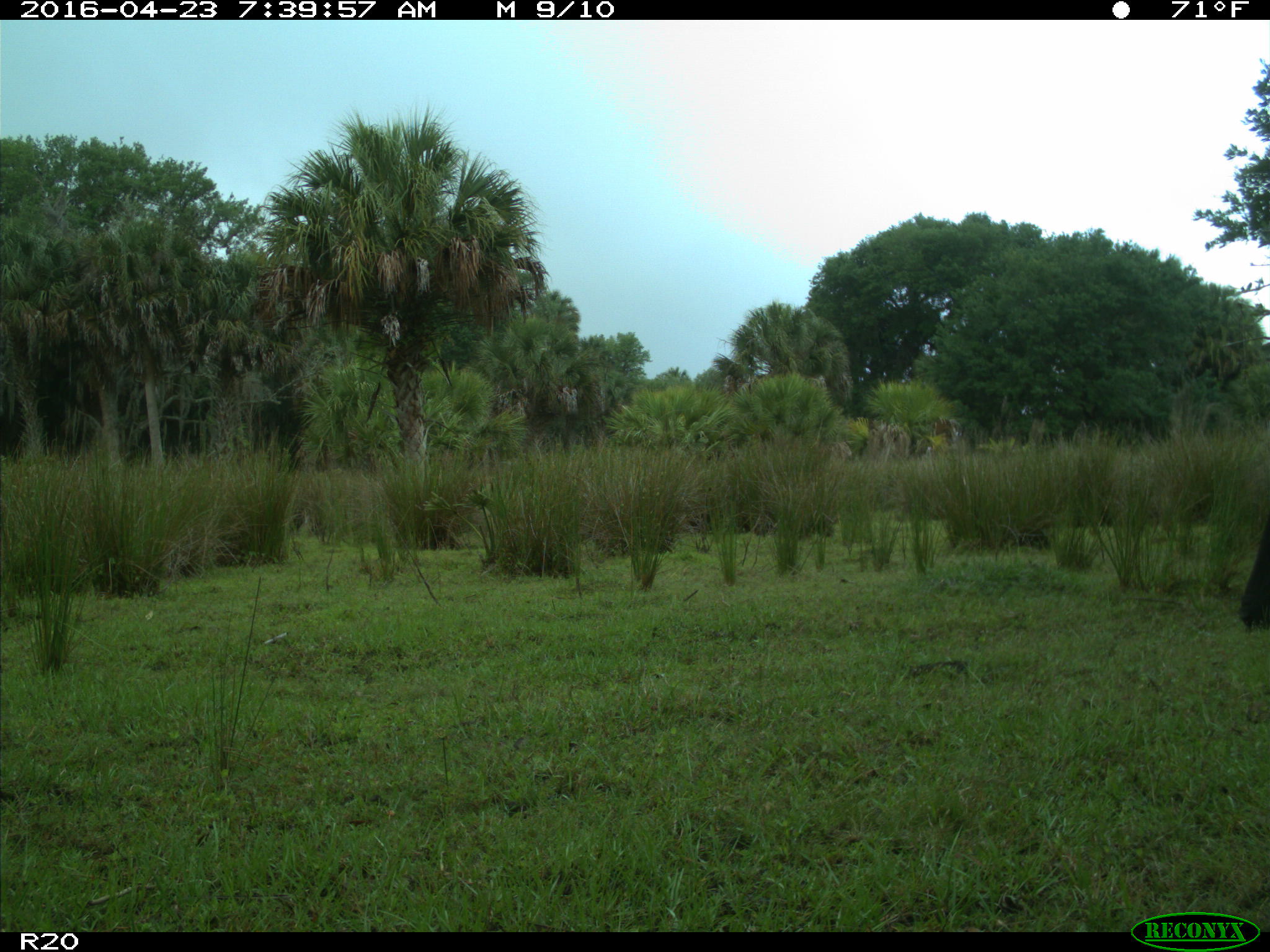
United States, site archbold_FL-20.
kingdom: Animalia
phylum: Chordata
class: Mammalia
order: Artiodactyla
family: Bovidae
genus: Bos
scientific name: Bos taurus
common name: domestic cow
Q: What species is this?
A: Bos taurus (domestic cow).